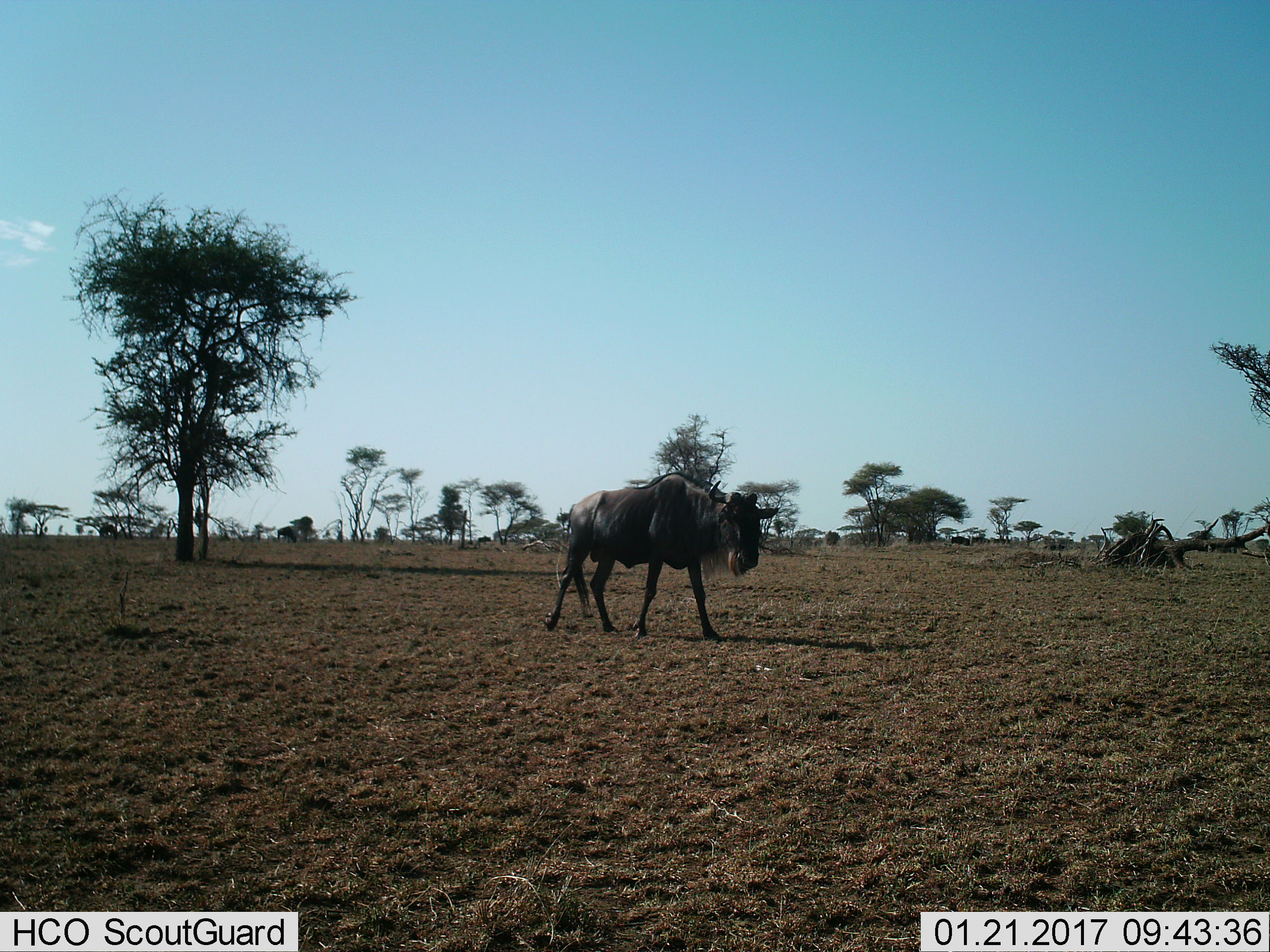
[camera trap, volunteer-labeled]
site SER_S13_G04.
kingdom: Animalia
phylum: Chordata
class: Mammalia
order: Artiodactyla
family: Bovidae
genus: Connochaetes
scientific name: Connochaetes taurinus taurinus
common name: blue wildebeest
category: wildebeestblue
Wildebeestblue (blue wildebeest) (Connochaetes taurinus taurinus), count 1. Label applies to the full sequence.